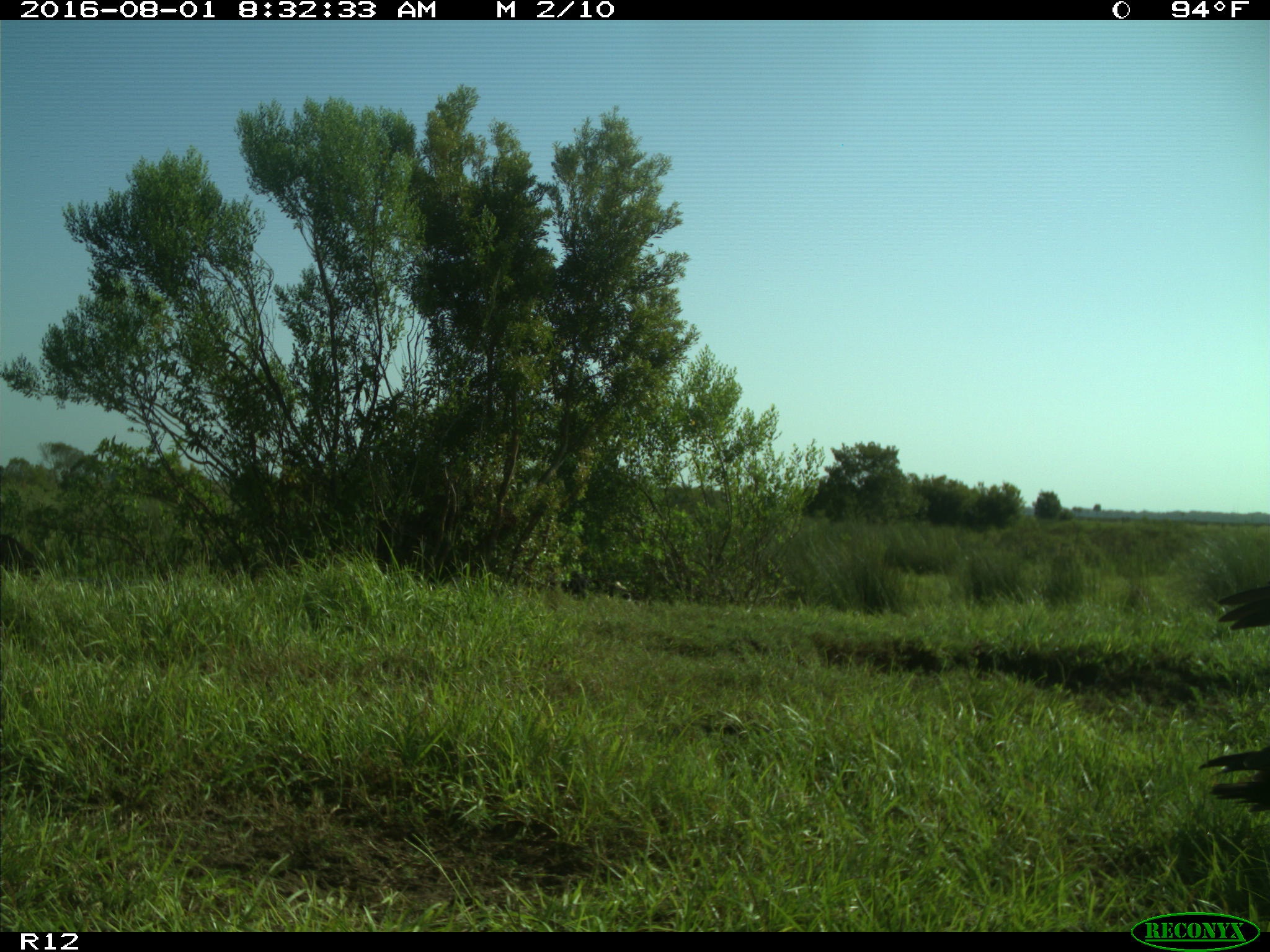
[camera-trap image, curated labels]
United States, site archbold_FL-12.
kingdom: Animalia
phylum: Chordata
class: Aves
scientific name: Aves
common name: birds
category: unidentified bird